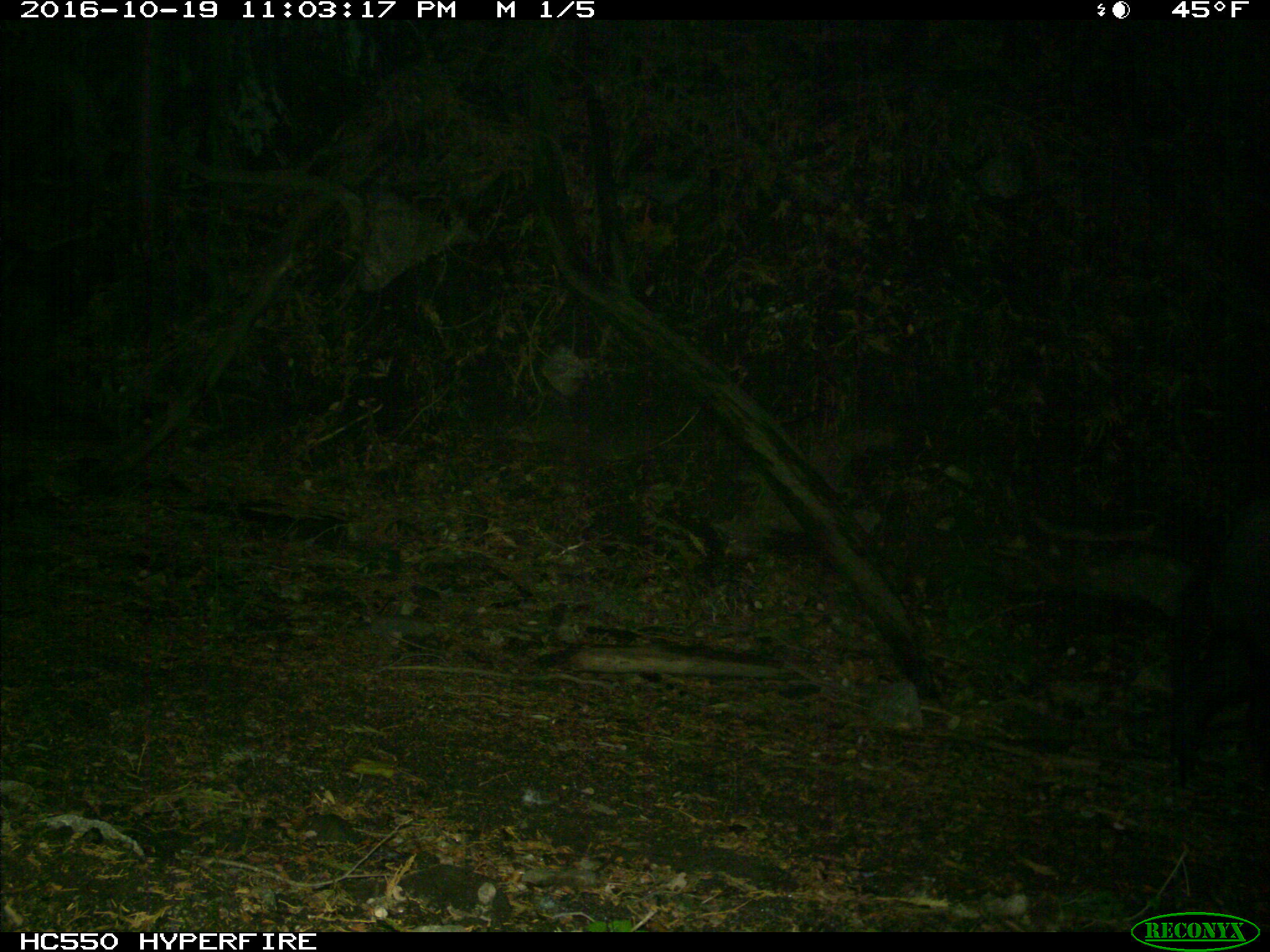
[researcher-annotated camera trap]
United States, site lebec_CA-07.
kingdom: Animalia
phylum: Chordata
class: Mammalia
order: Artiodactyla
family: Suidae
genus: Sus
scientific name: Sus scrofa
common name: wild boar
Sus scrofa (wild boar).